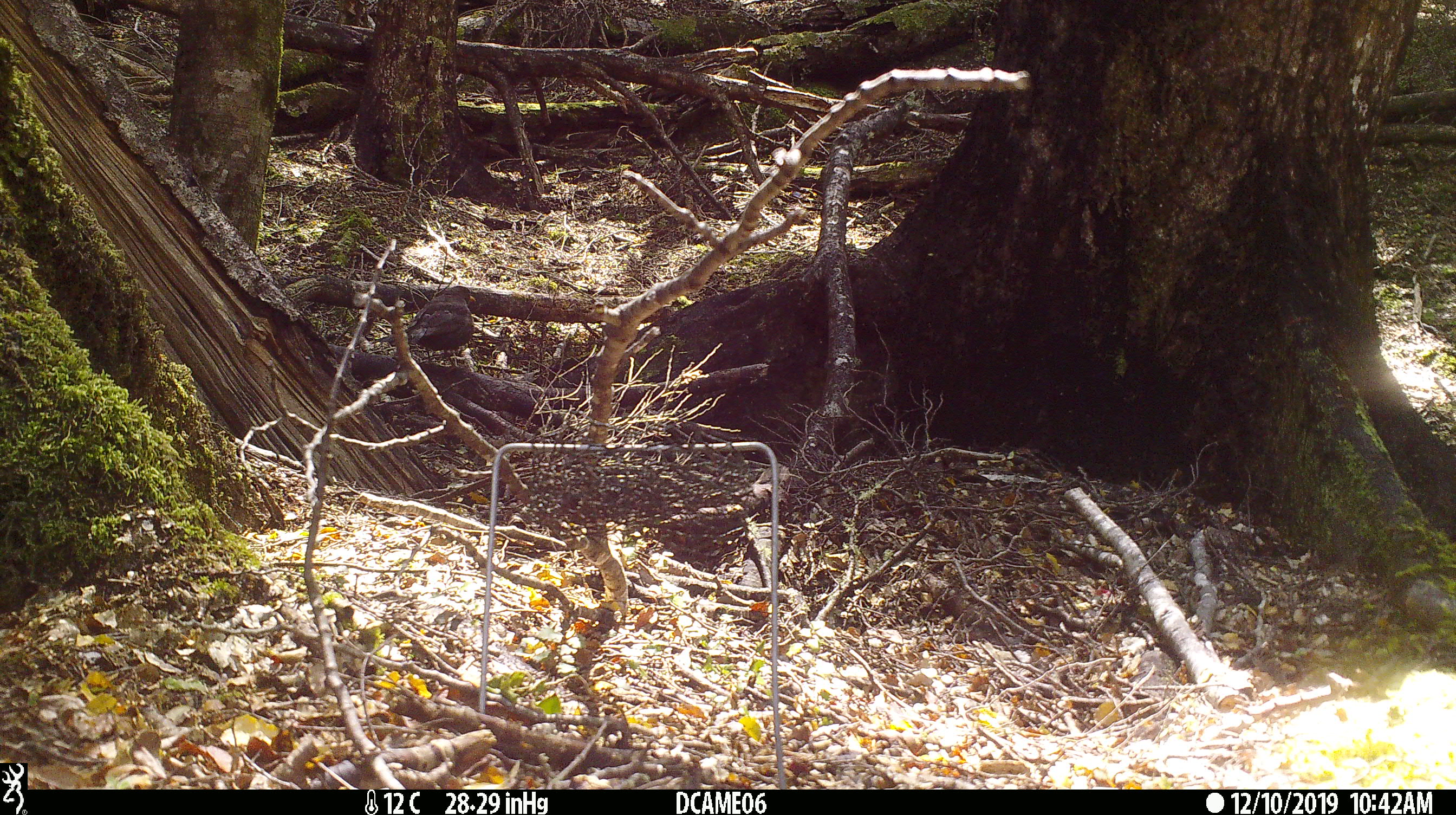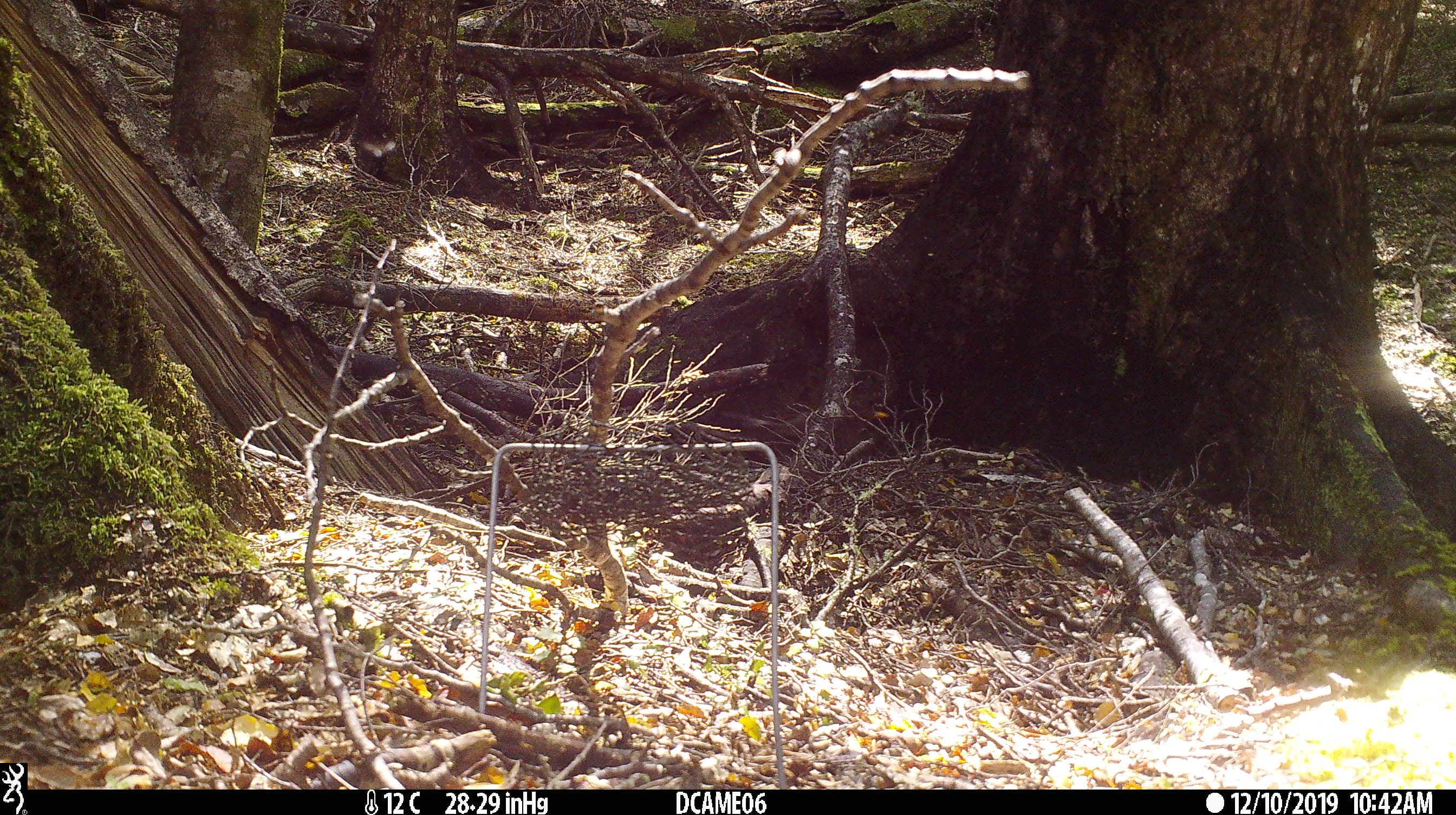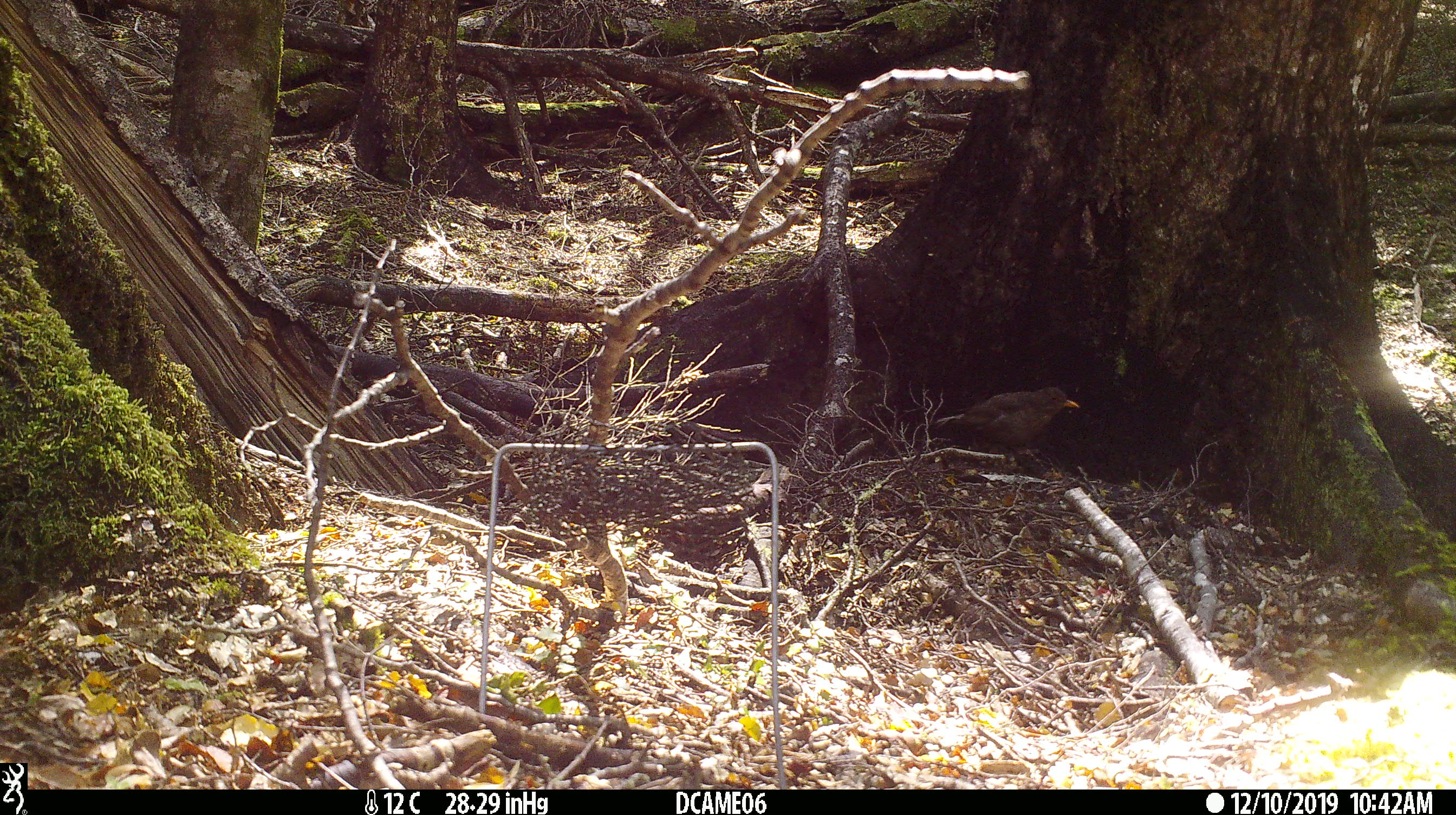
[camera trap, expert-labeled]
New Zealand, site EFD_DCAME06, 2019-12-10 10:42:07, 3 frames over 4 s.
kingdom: Animalia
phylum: Chordata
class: Aves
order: Passeriformes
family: Turdidae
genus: Turdus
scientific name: Turdus merula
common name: eurasian blackbird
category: blackbird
Blackbird (eurasian blackbird) (Turdus merula).